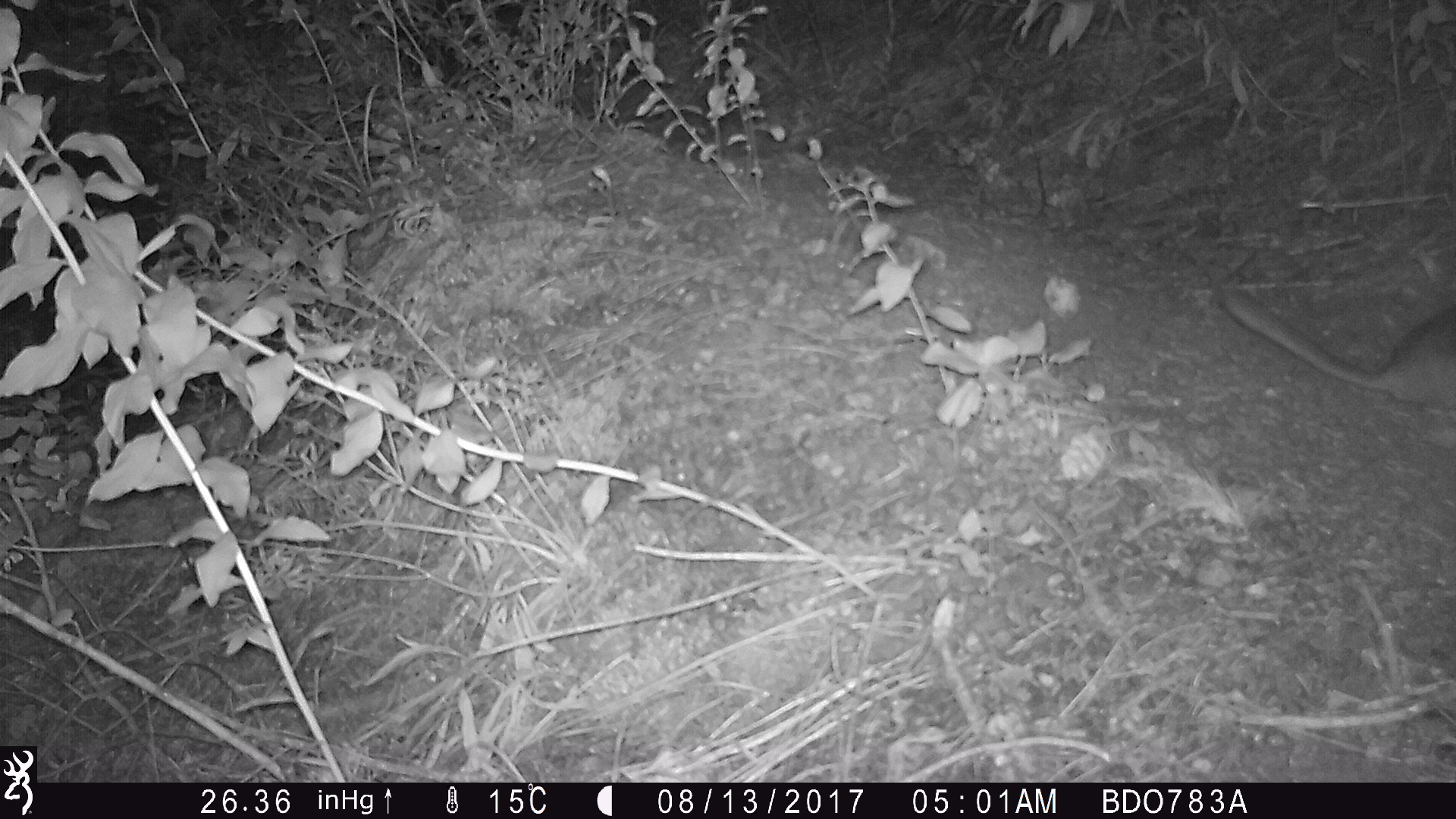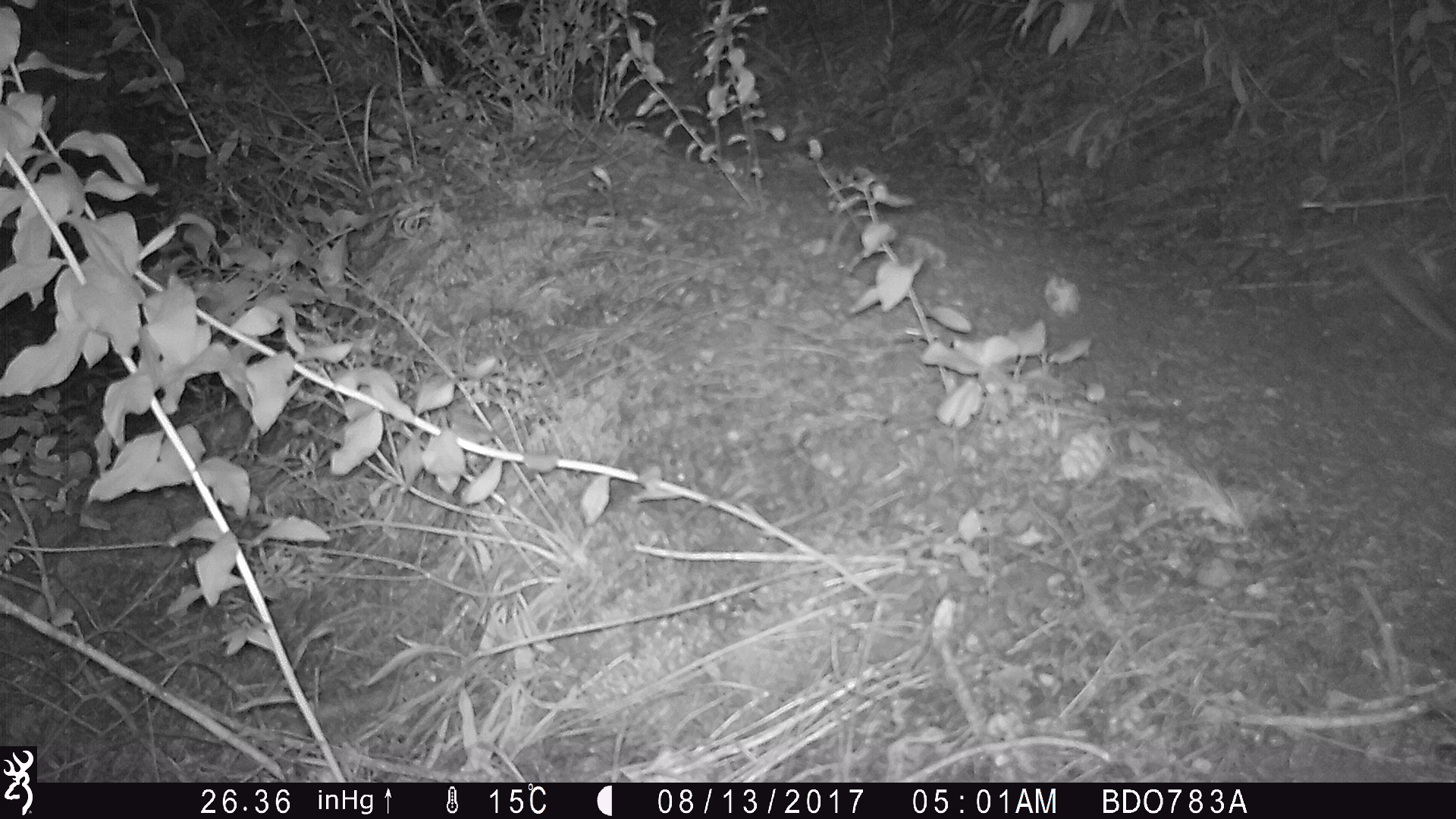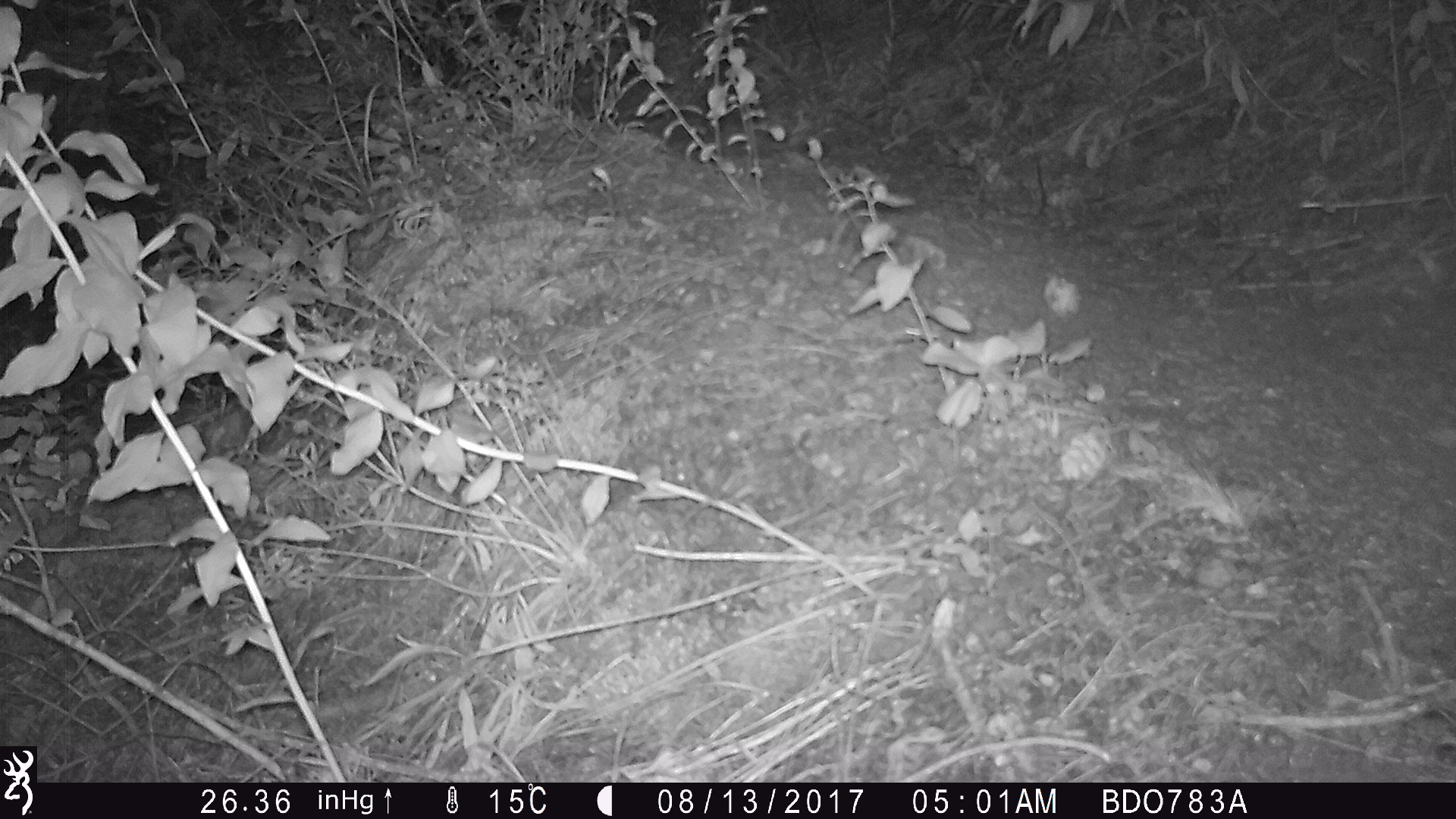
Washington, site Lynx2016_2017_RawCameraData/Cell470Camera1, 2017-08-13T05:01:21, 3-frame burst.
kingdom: Animalia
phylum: Chordata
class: Mammalia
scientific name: Mammalia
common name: small mammal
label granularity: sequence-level